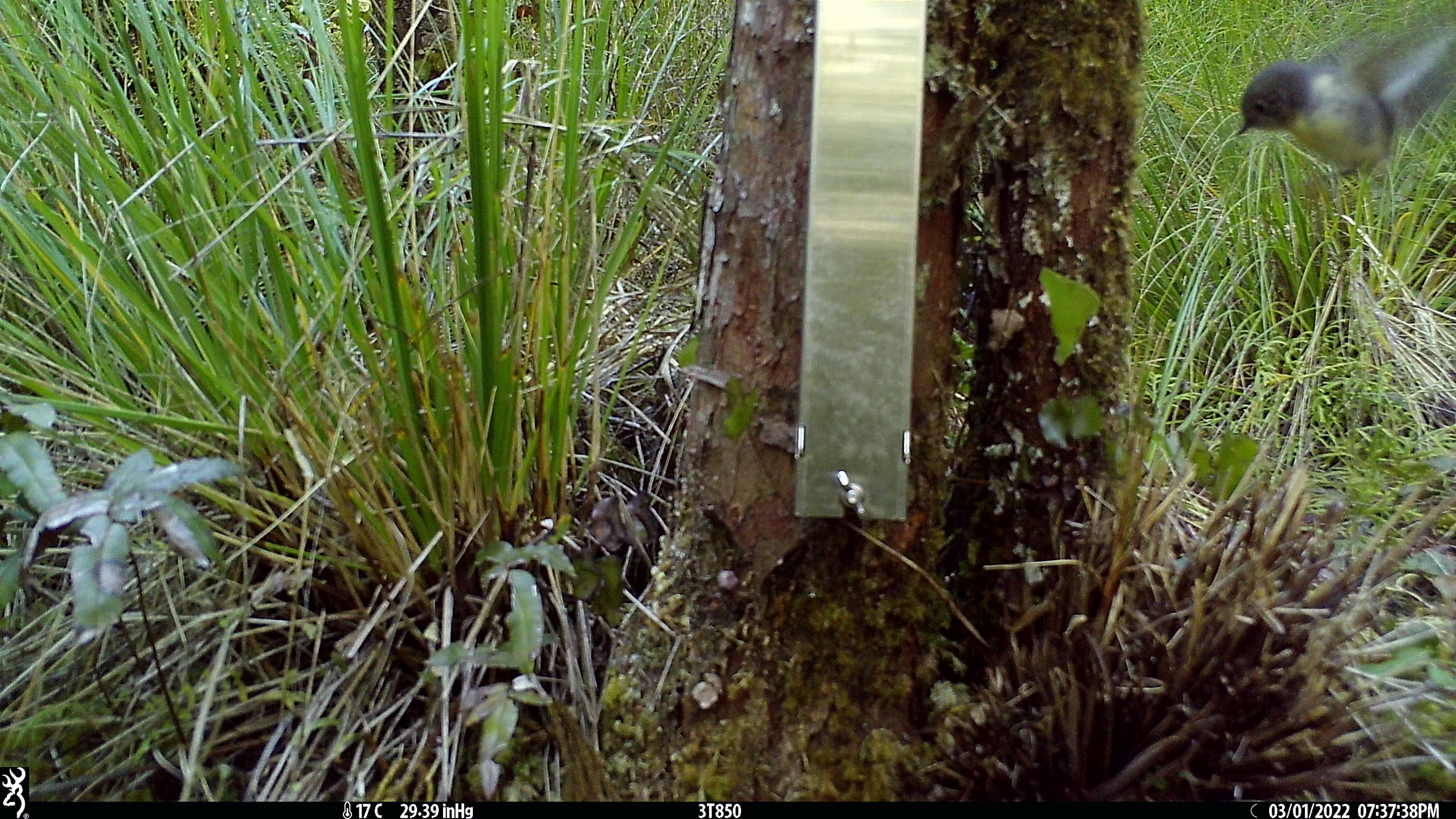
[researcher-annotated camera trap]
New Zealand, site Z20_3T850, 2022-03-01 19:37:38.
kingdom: Animalia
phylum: Chordata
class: Aves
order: Passeriformes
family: Petroicidae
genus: Petroica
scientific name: Petroica macrocephala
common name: tomtit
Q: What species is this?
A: Tomtit (Petroica macrocephala).